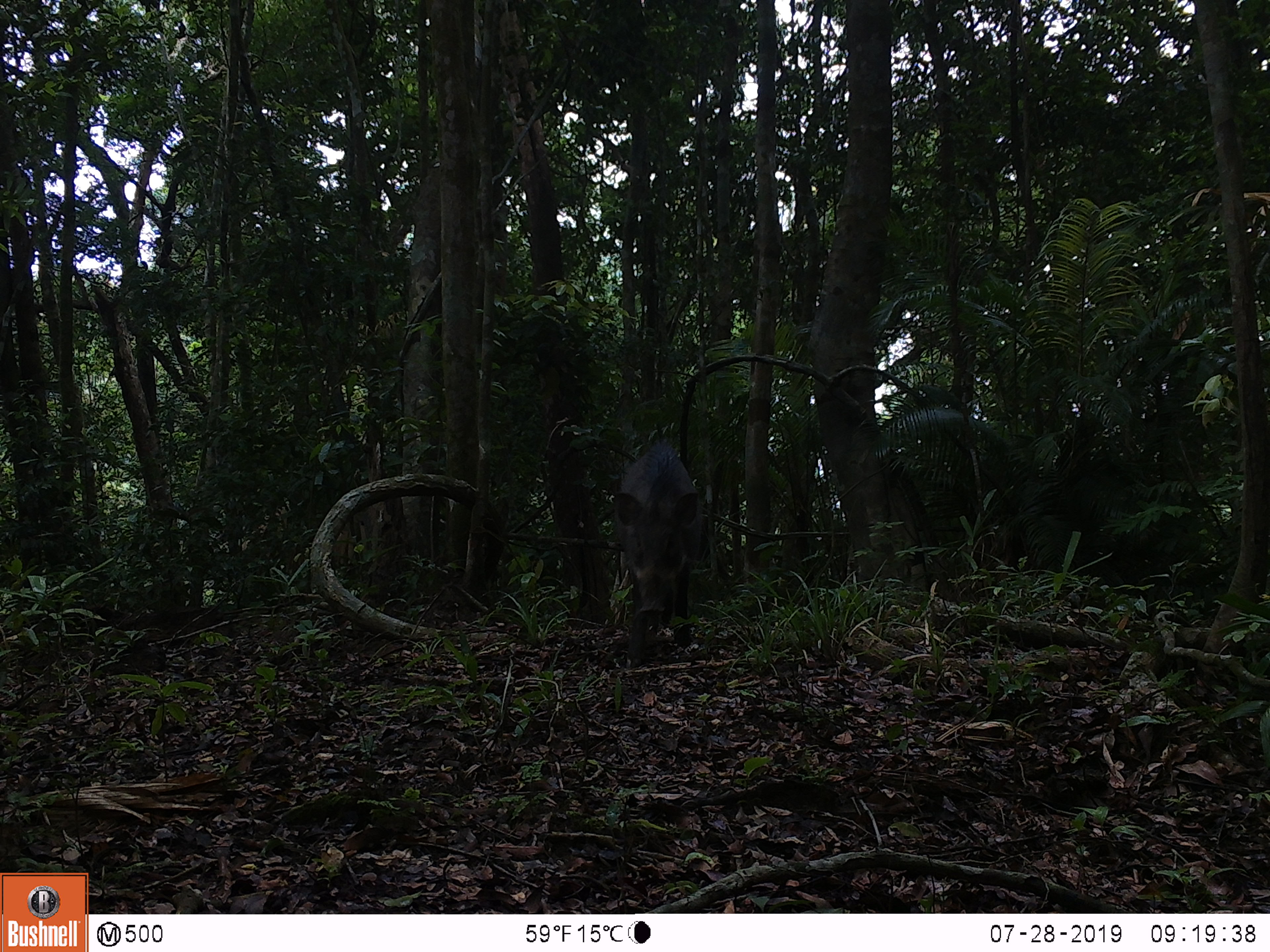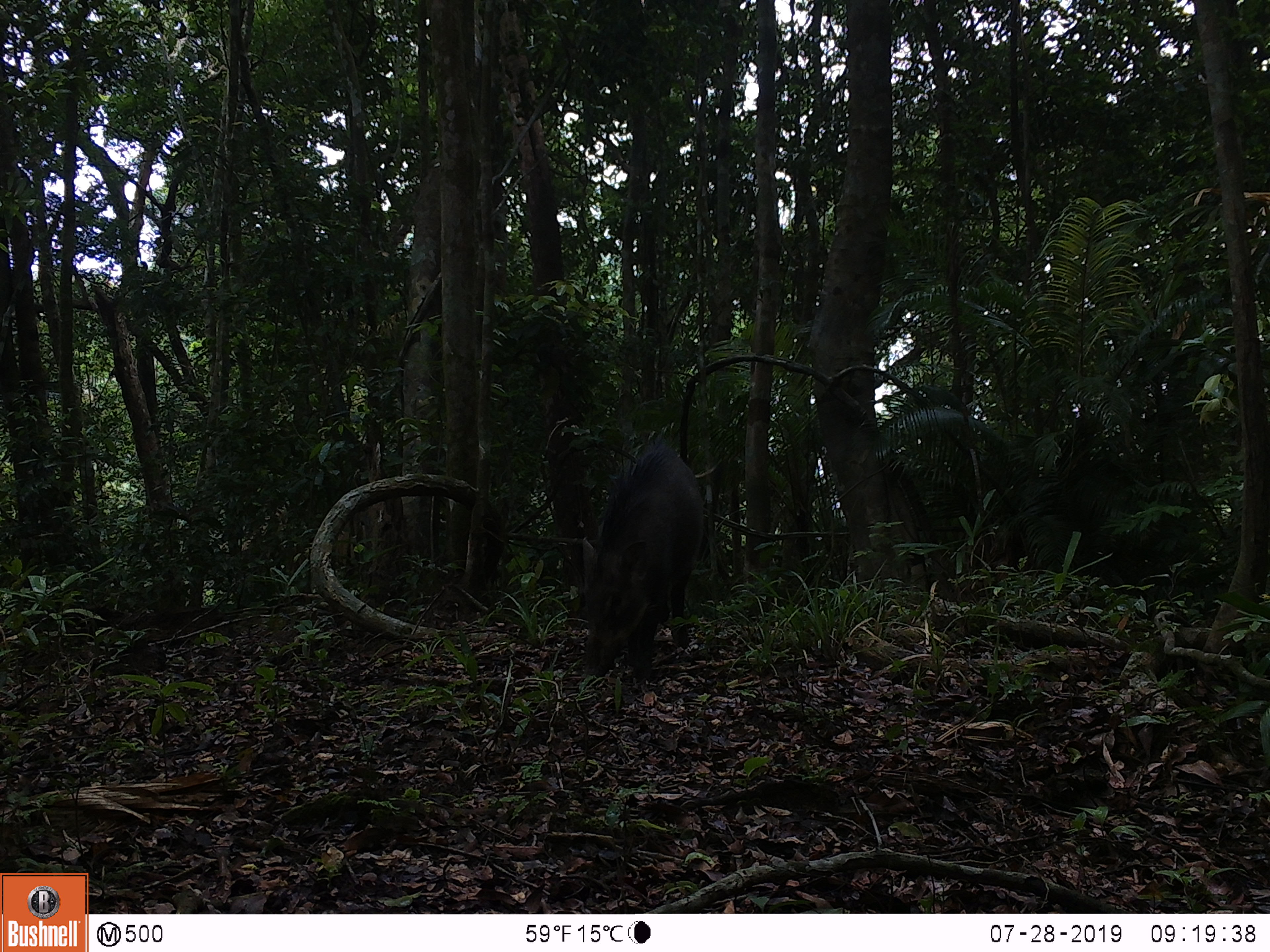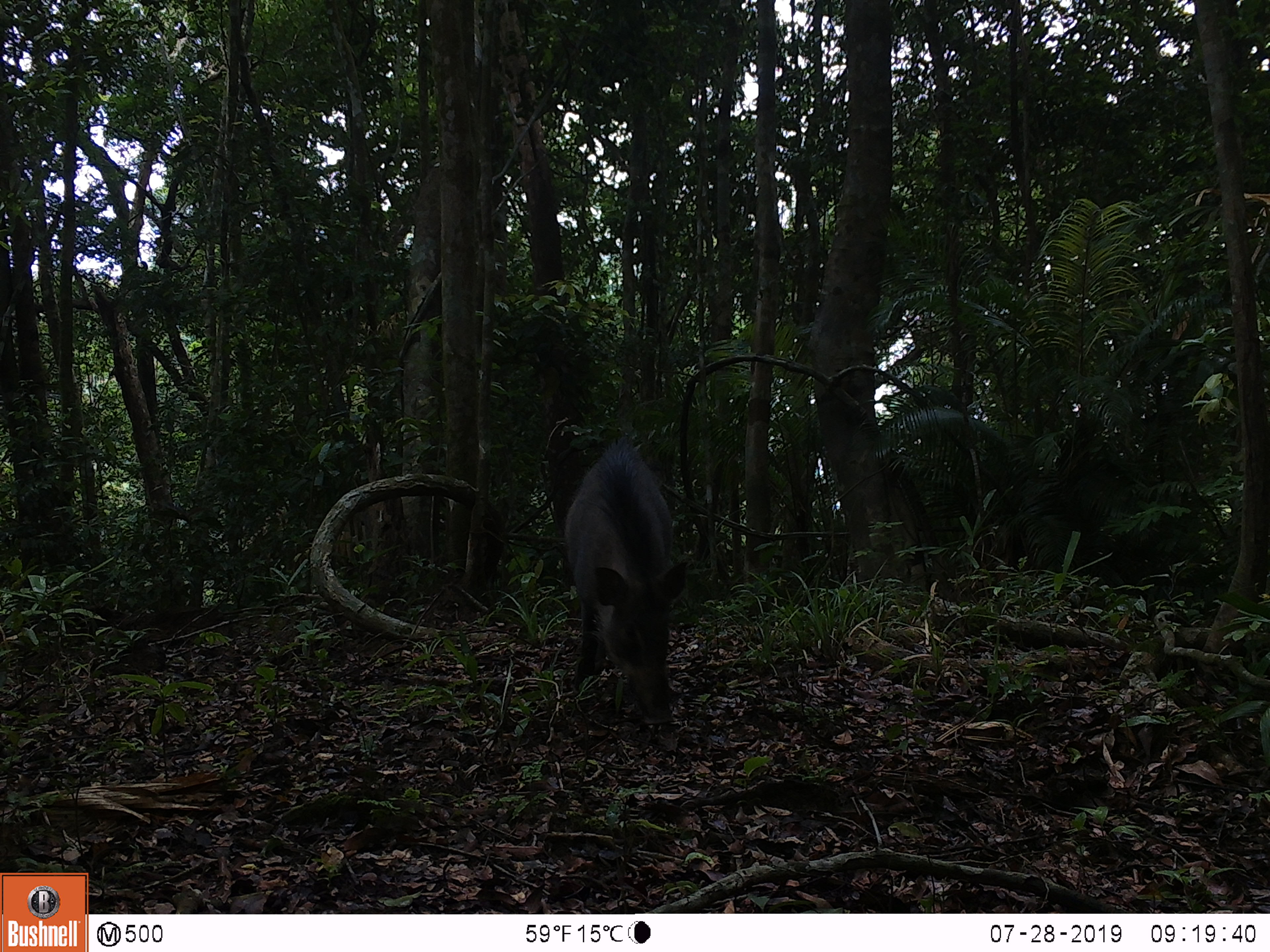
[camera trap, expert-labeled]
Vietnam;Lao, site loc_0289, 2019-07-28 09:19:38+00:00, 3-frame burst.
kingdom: Animalia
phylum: Chordata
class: Mammalia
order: Artiodactyla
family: Suidae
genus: Sus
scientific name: Sus scrofa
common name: eurasian wild pig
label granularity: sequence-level